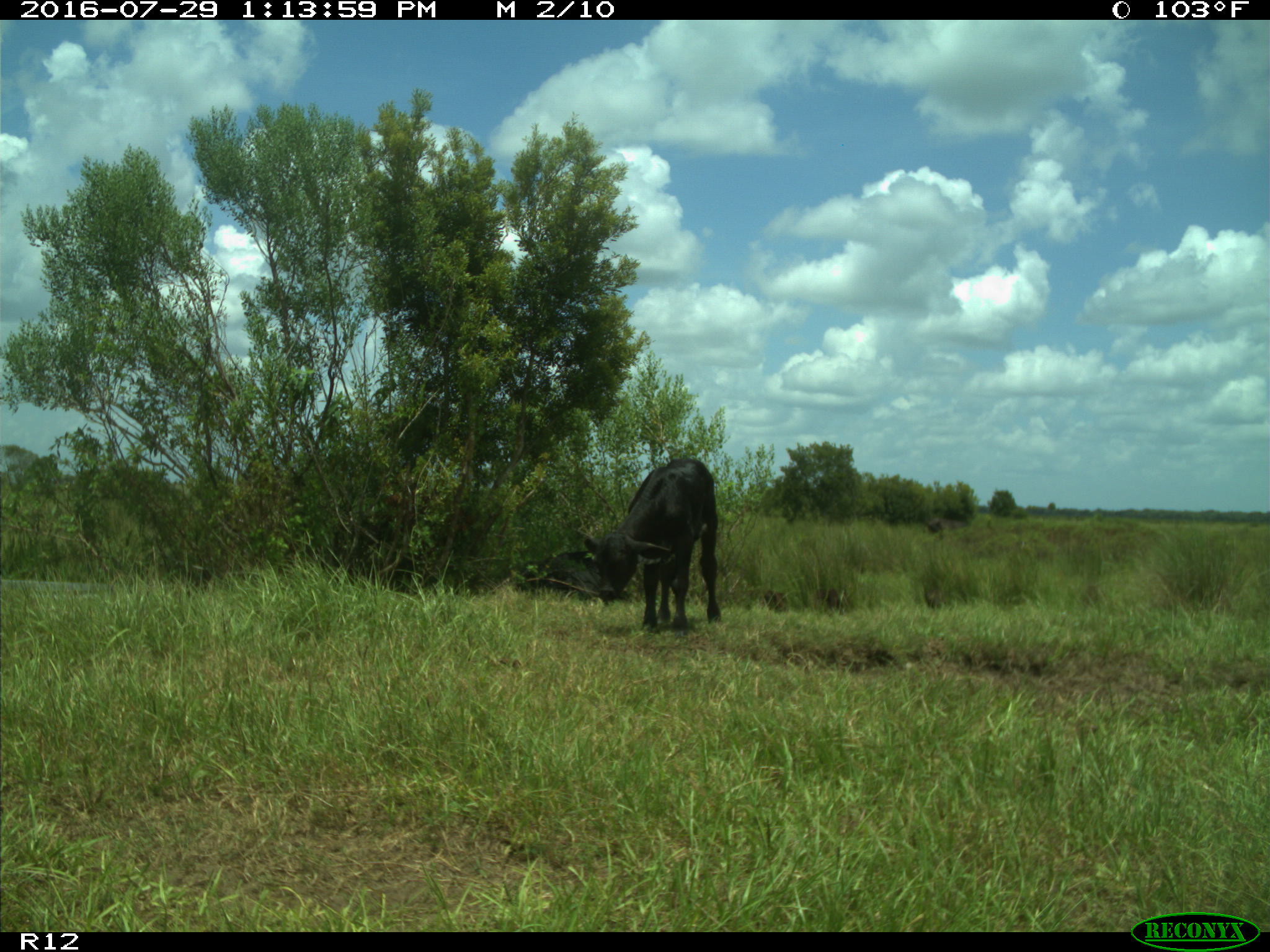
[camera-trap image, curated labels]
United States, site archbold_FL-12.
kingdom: Animalia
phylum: Chordata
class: Mammalia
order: Artiodactyla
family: Bovidae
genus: Bos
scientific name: Bos taurus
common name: domestic cow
Bos taurus (domestic cow).